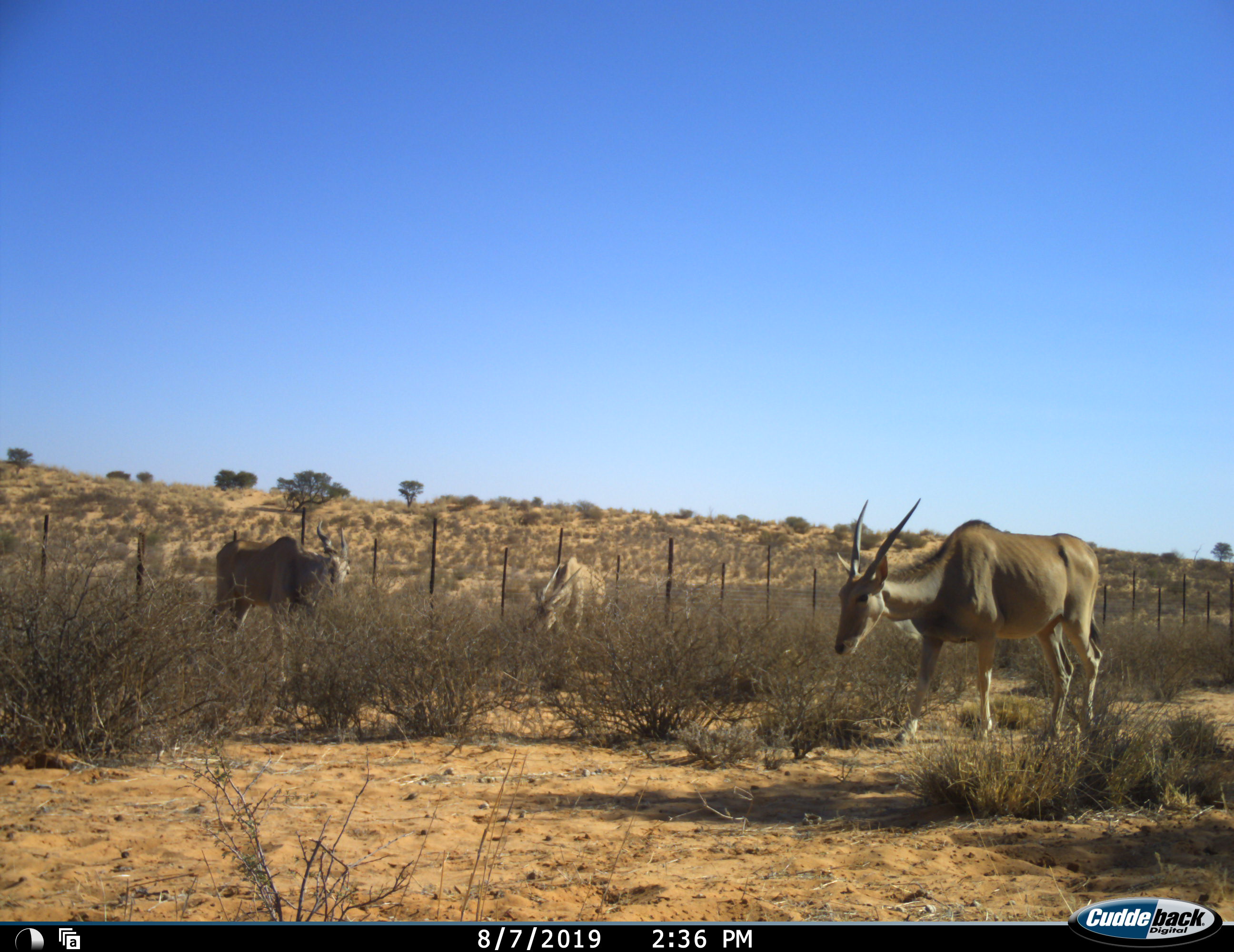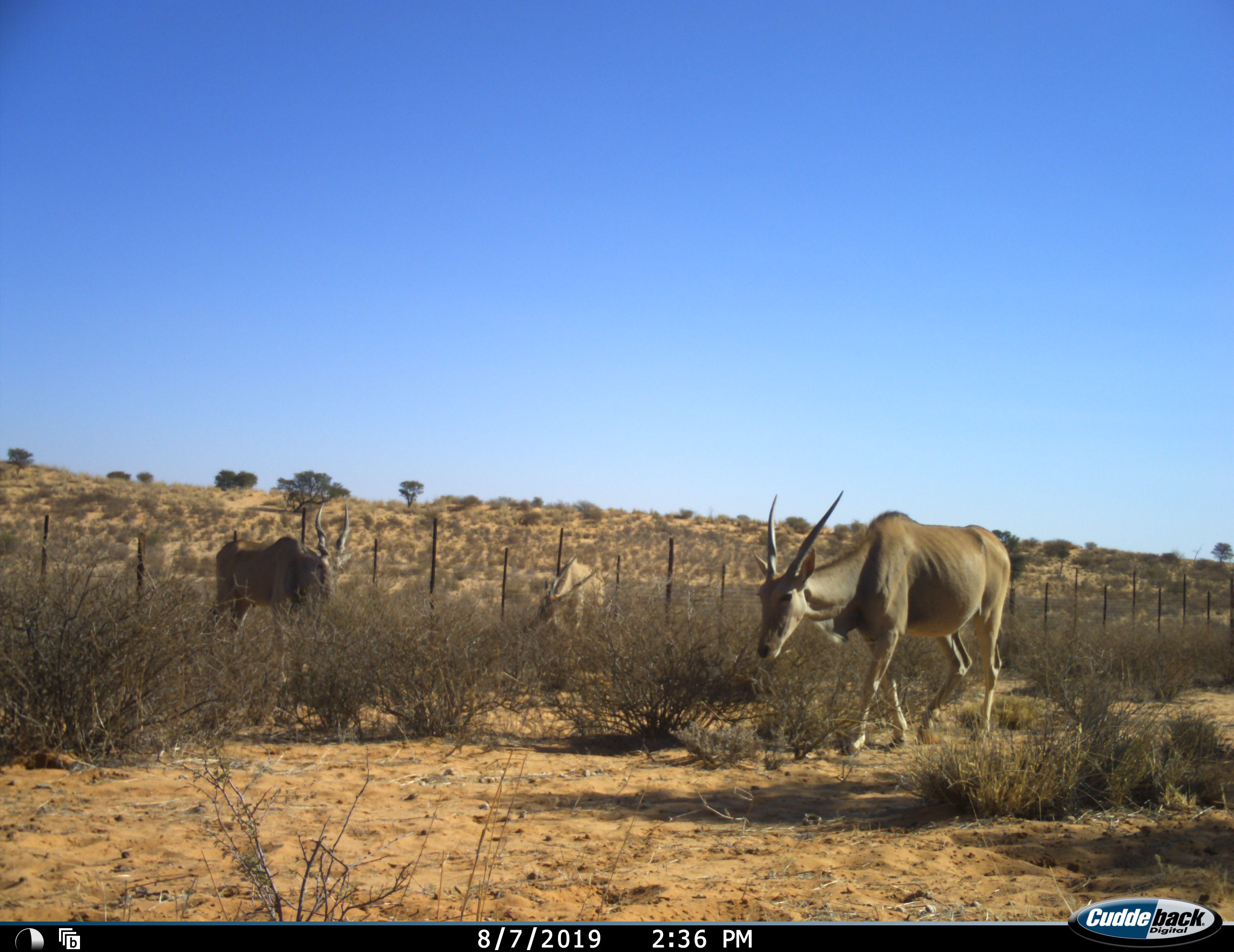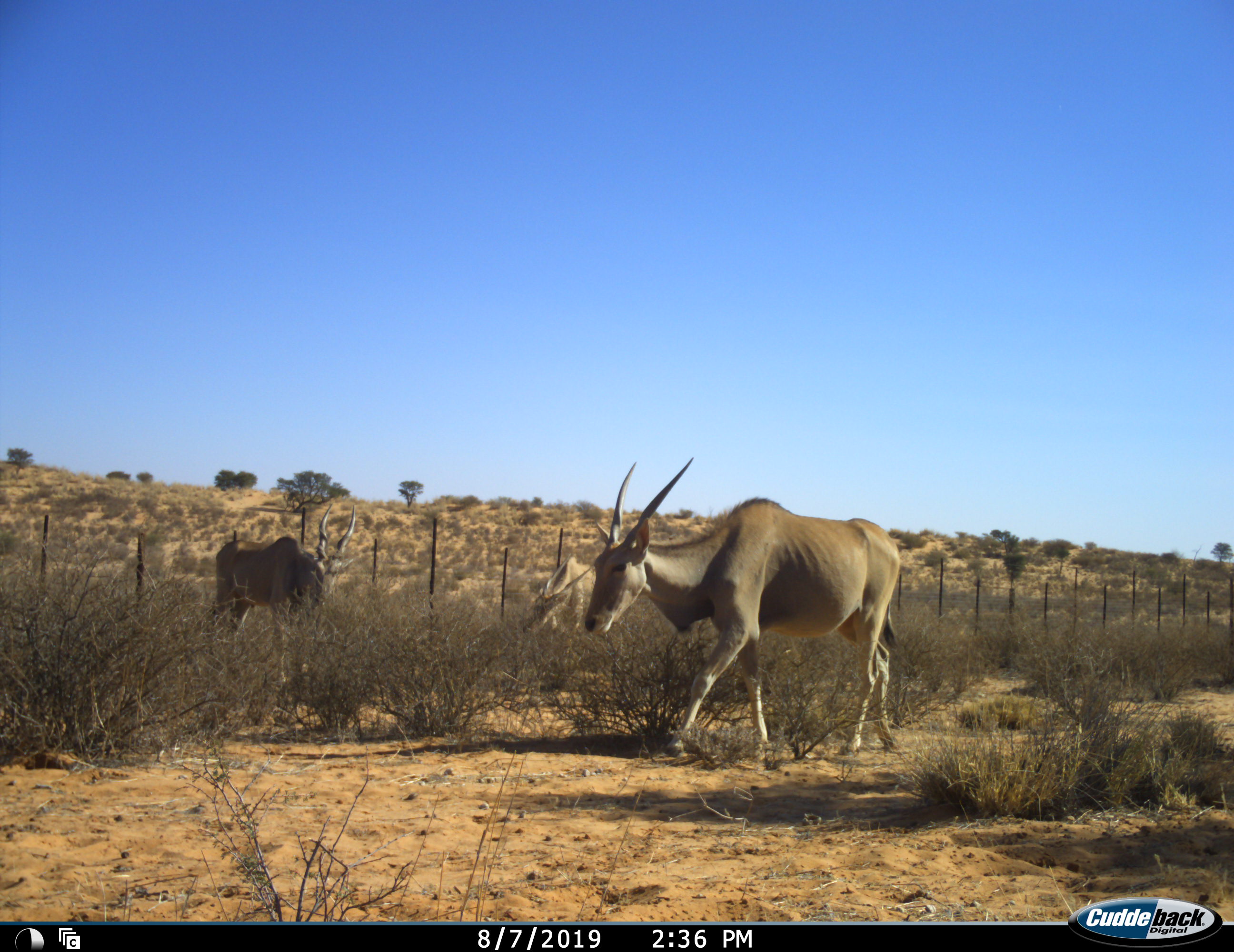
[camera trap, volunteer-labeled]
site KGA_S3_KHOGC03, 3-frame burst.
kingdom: Animalia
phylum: Chordata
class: Mammalia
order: Artiodactyla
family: Bovidae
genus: Tragelaphus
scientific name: Tragelaphus oryx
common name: eland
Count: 3.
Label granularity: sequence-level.